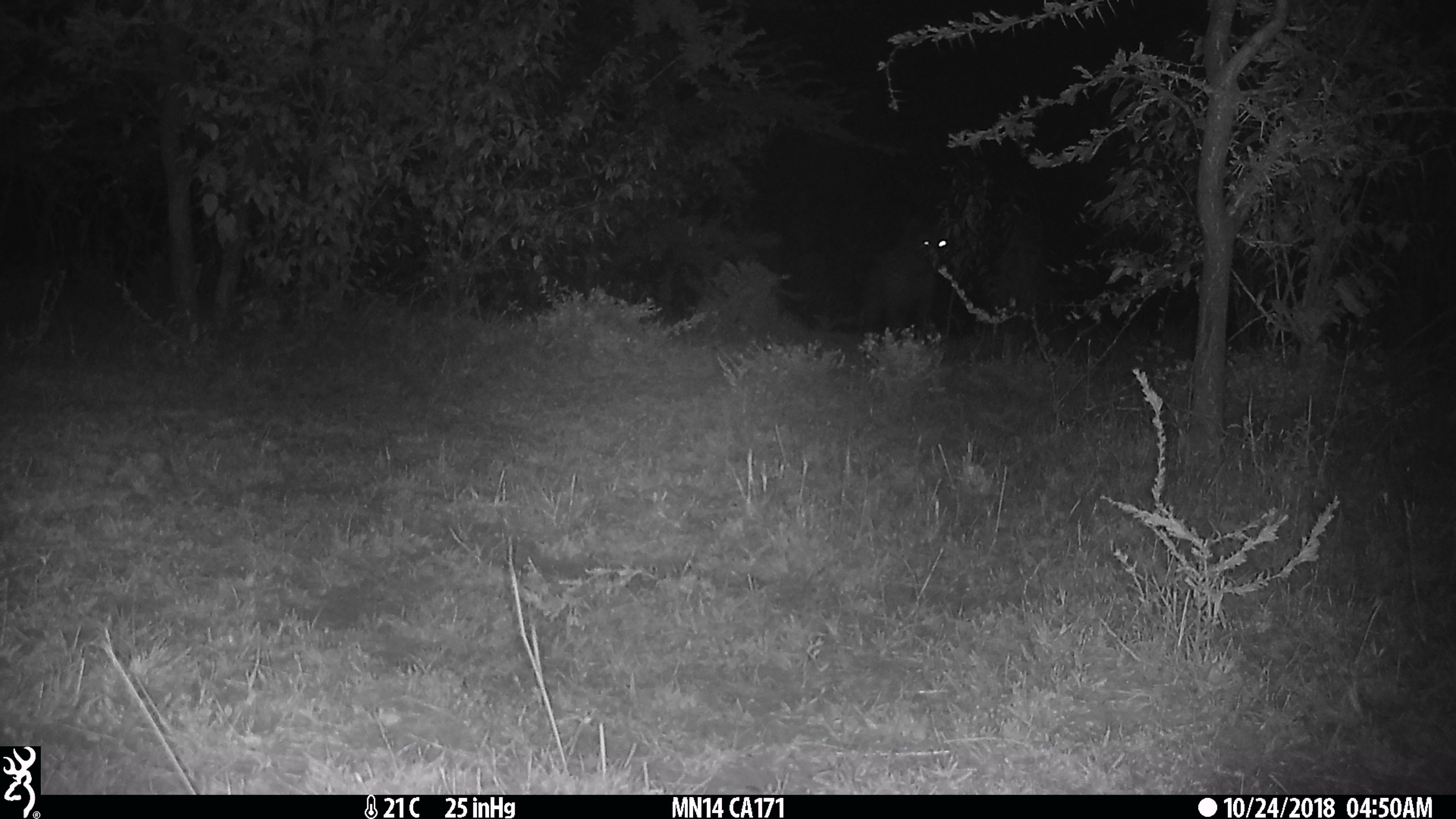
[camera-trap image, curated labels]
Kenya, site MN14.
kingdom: Animalia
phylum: Chordata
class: Mammalia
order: Carnivora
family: Hyaenidae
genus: Crocuta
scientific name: Crocuta crocuta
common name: spotted hyena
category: hyena spotted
Hyena spotted (spotted hyena) (Crocuta crocuta).